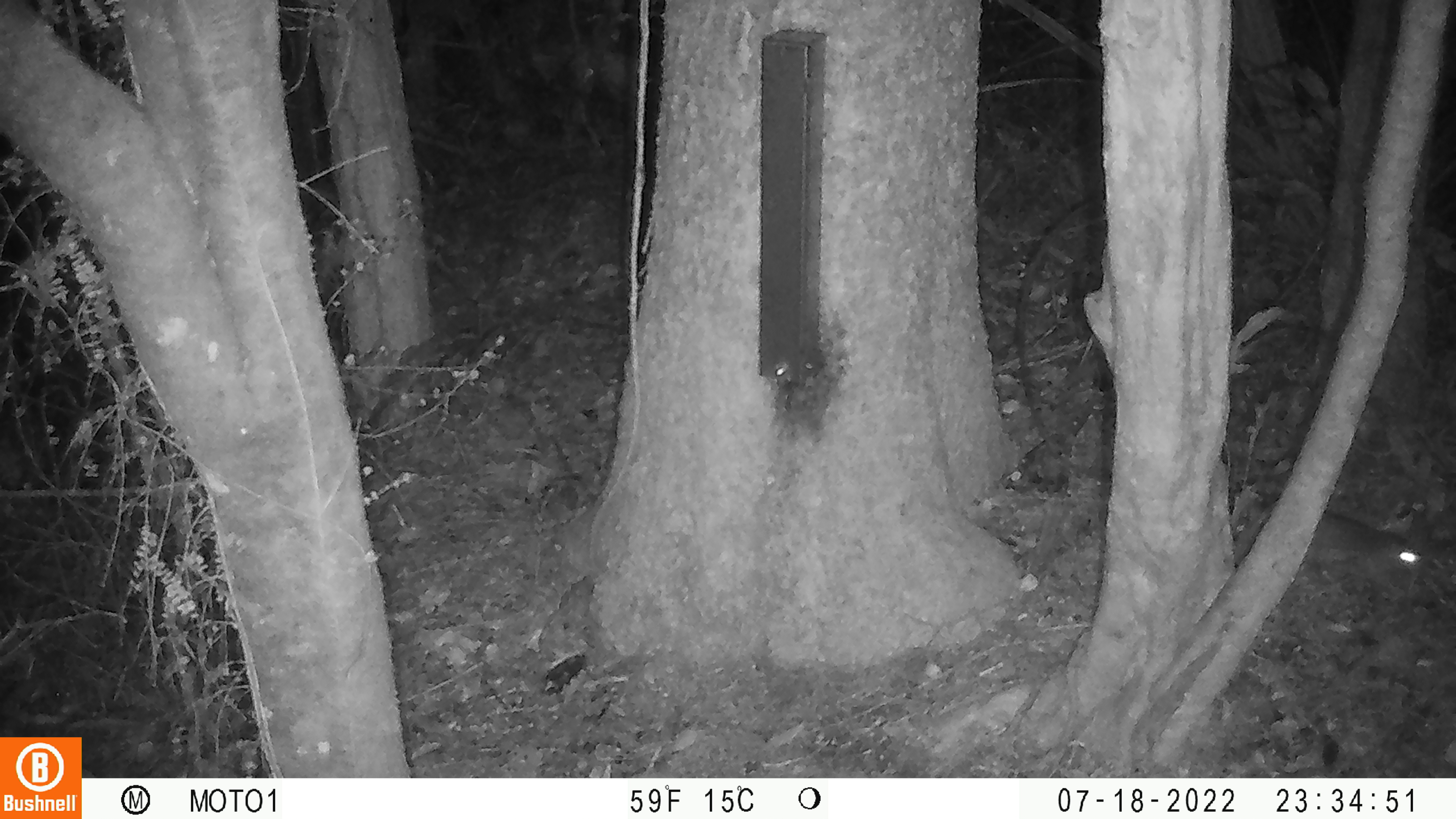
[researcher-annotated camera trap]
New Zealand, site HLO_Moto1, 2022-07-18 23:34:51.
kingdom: Animalia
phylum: Chordata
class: Mammalia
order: Rodentia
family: Muridae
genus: Rattus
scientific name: Rattus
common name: rat